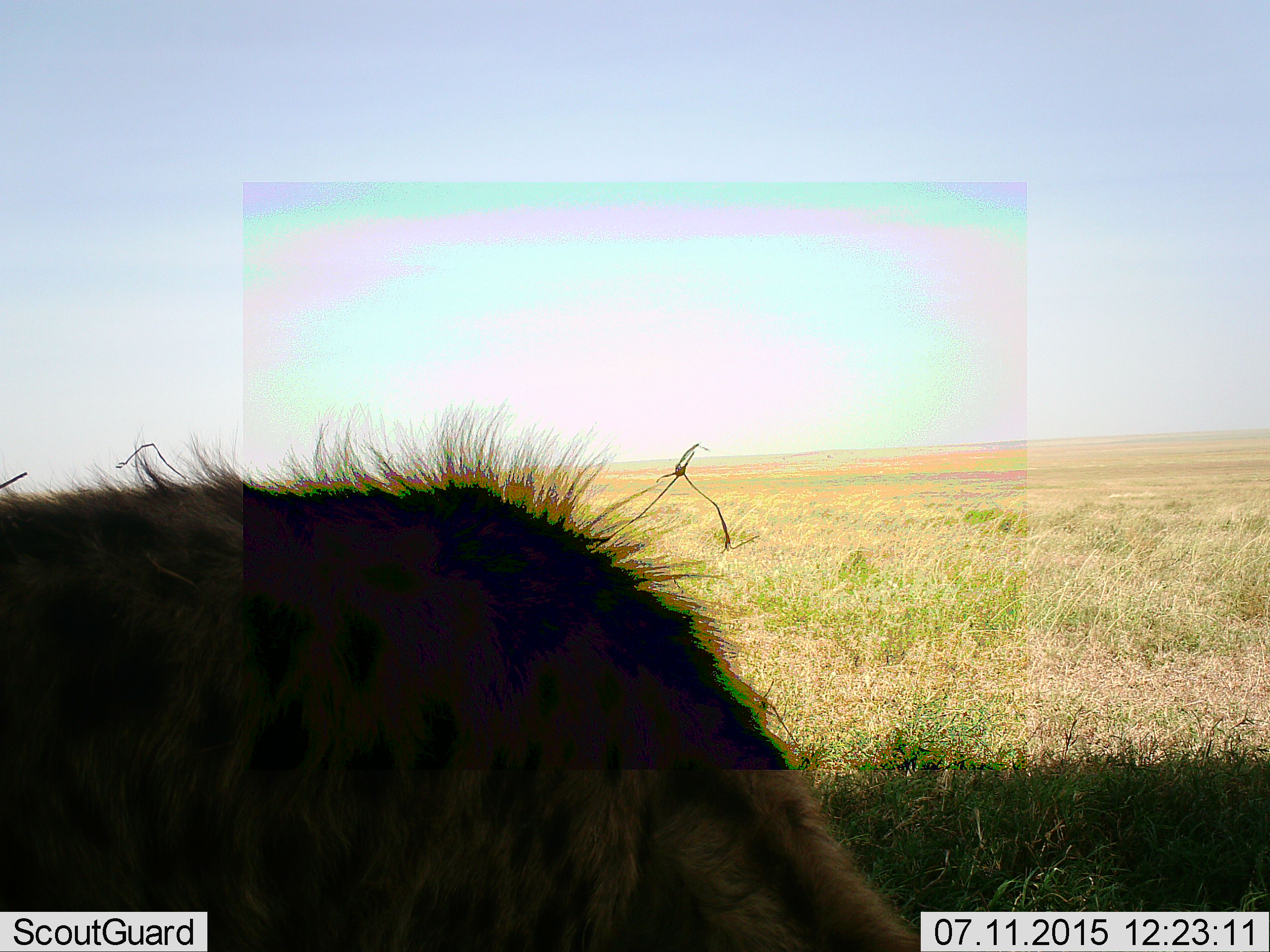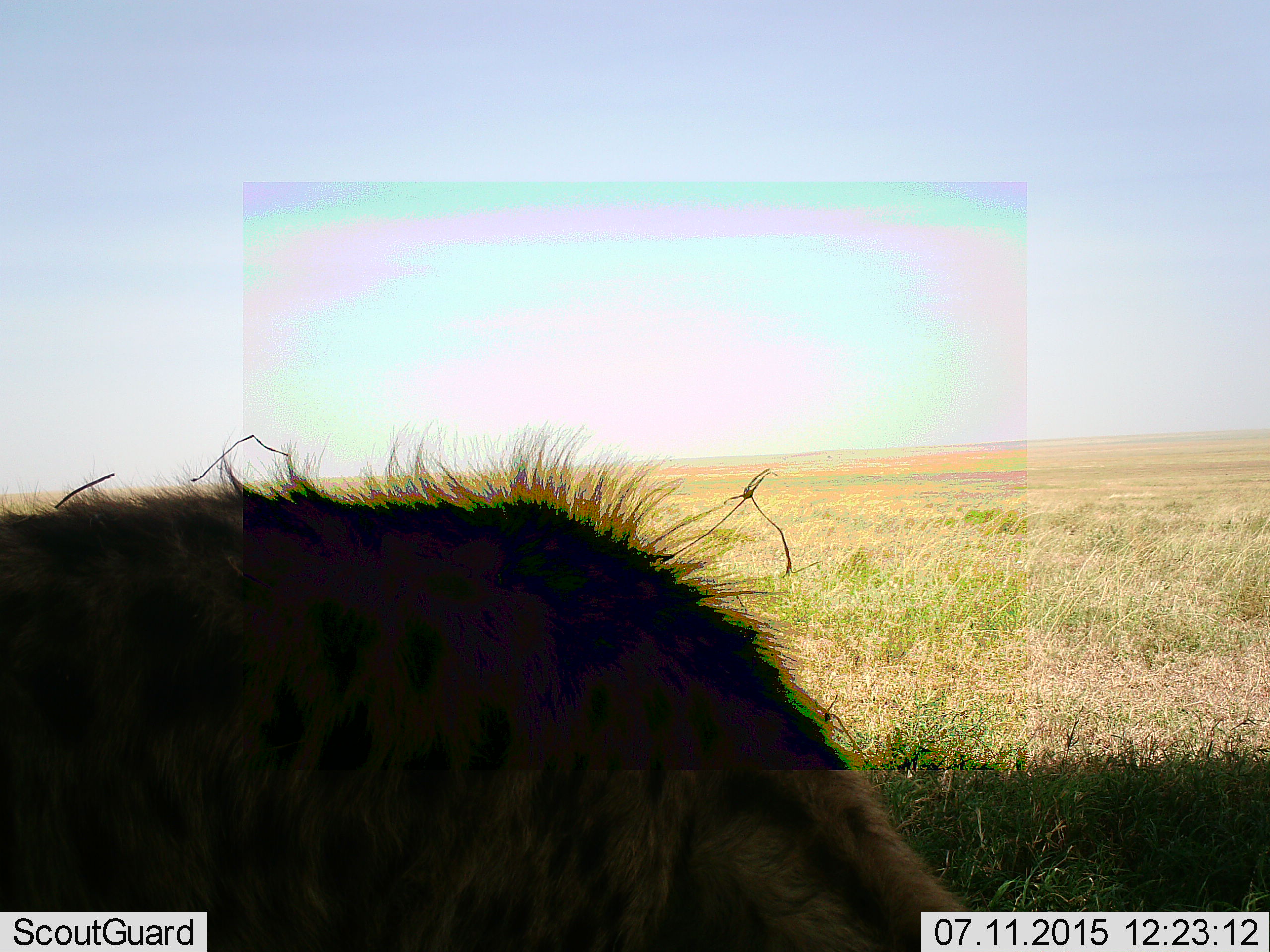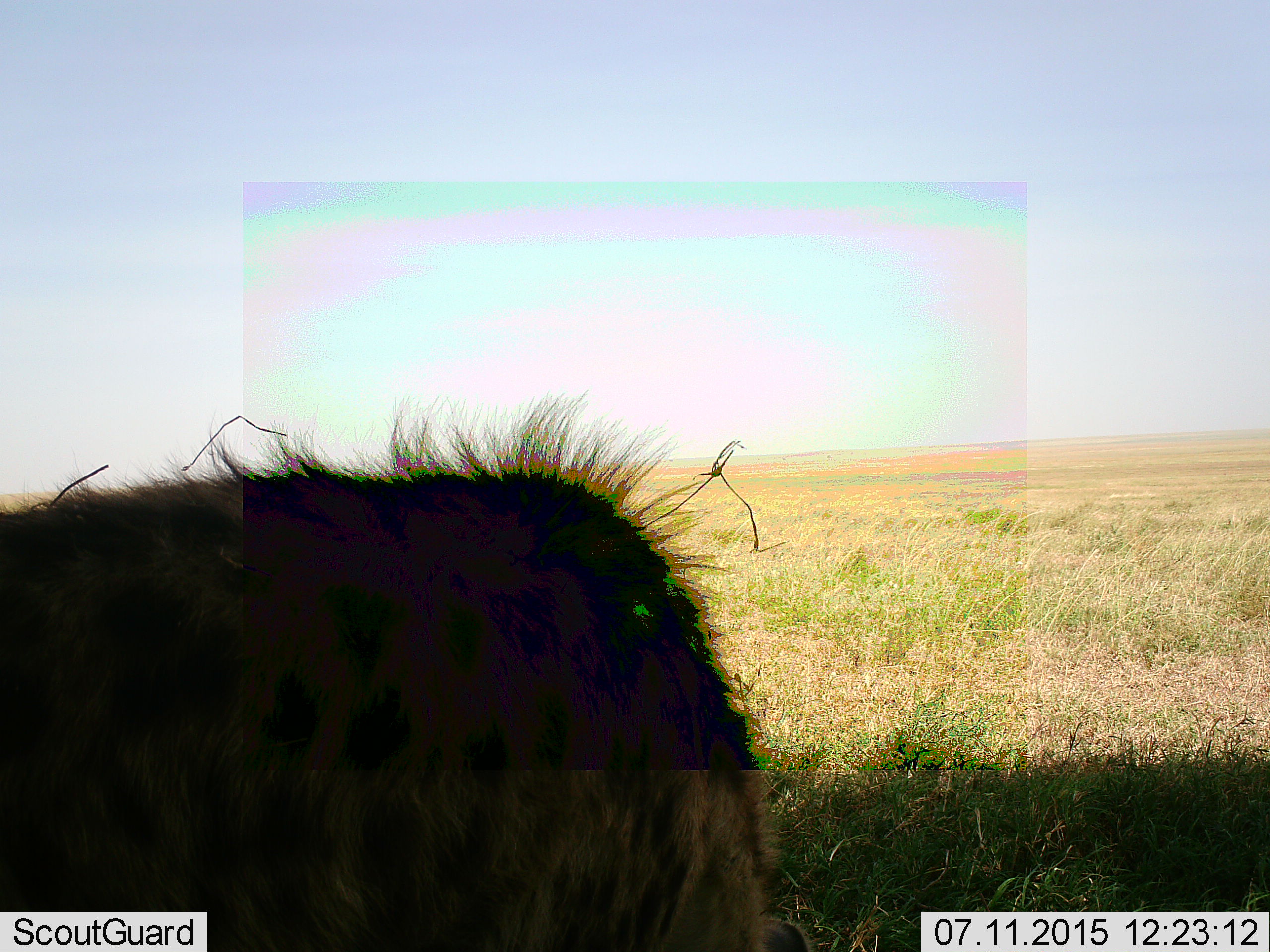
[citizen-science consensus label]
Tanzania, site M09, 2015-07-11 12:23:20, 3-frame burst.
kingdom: Animalia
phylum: Chordata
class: Mammalia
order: Carnivora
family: Hyaenidae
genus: Crocuta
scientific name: Crocuta crocuta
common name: spotted hyena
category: hyenaspotted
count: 1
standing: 50%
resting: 0%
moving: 62%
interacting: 0%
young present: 0%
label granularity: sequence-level